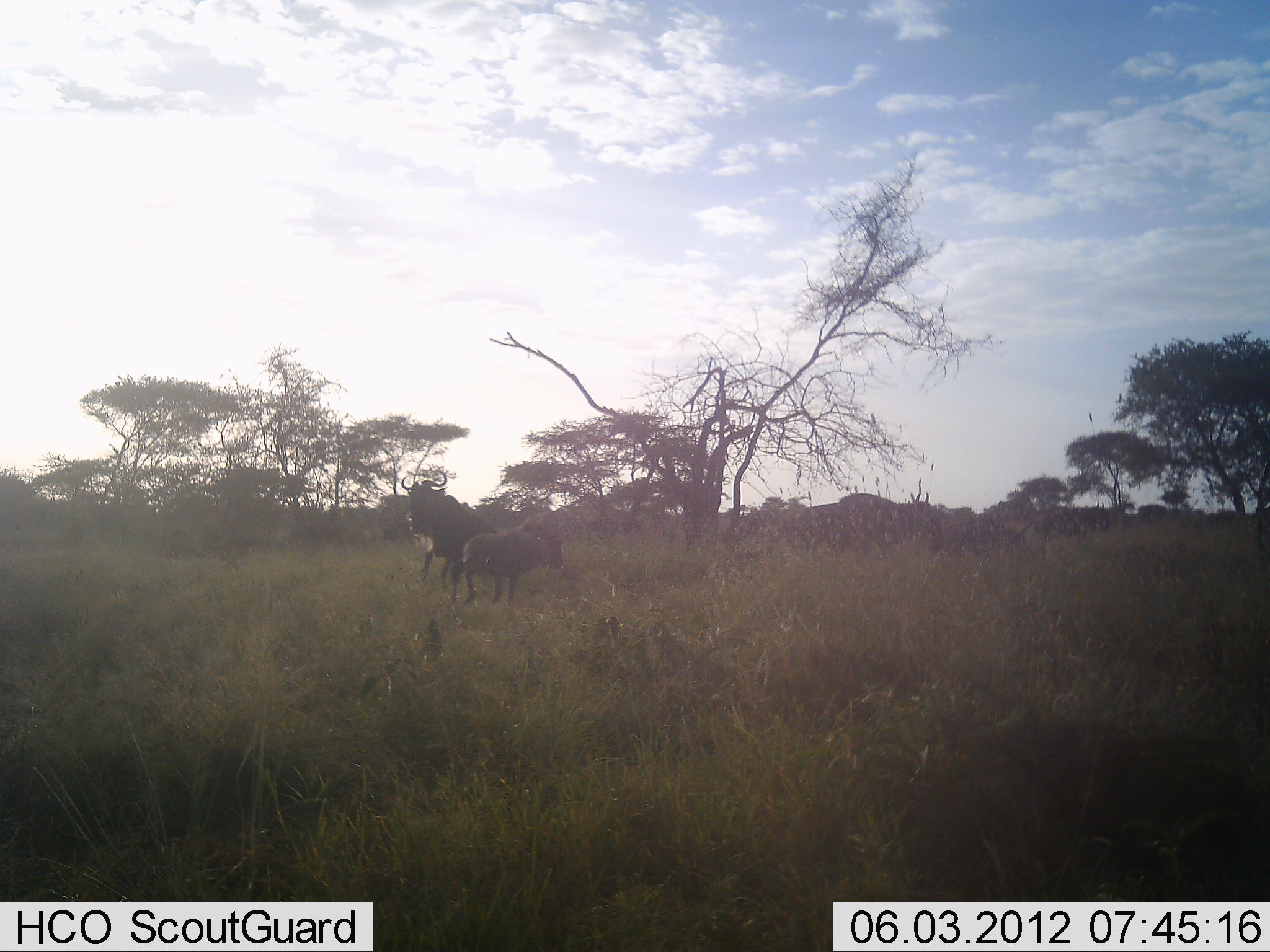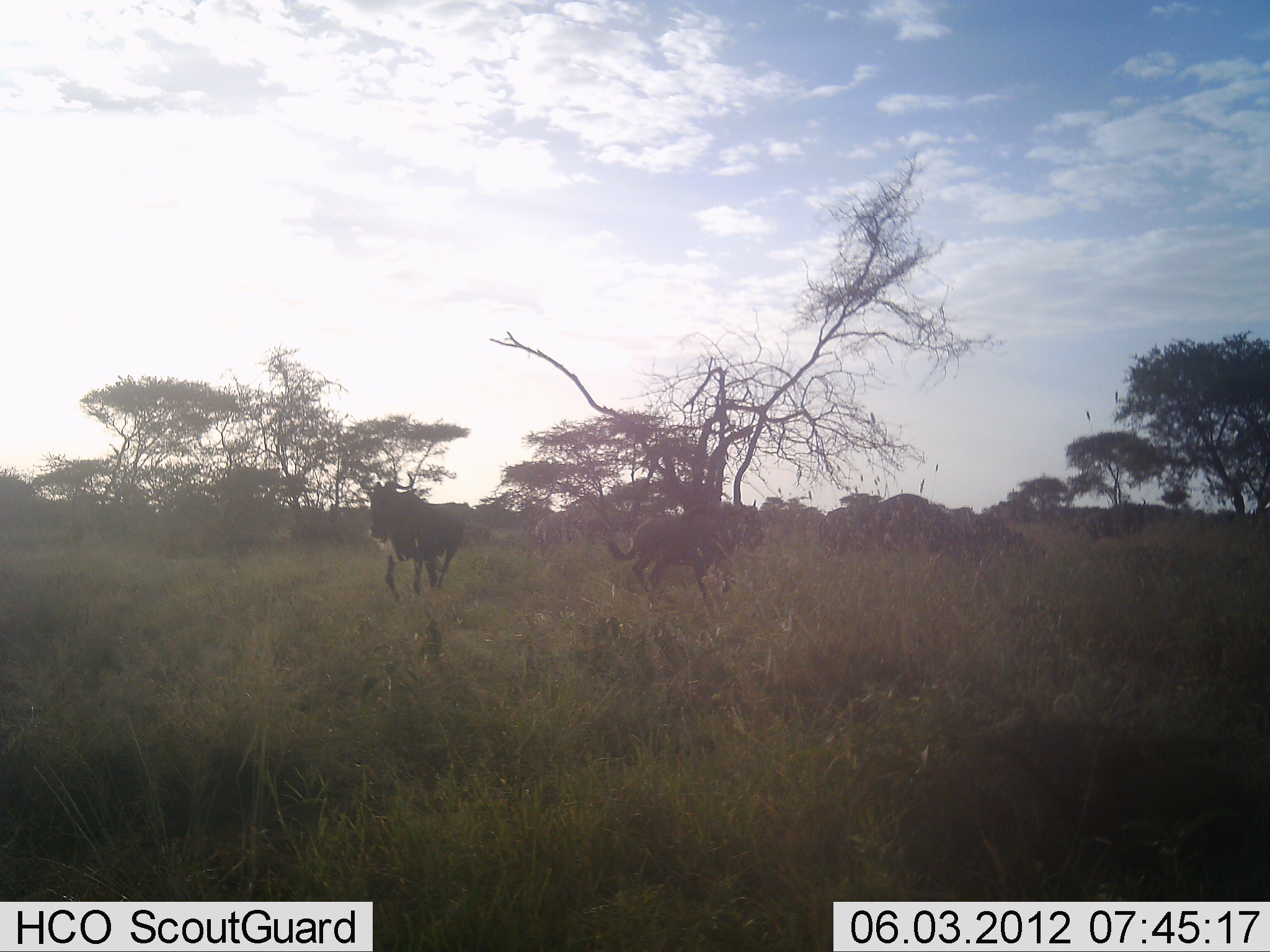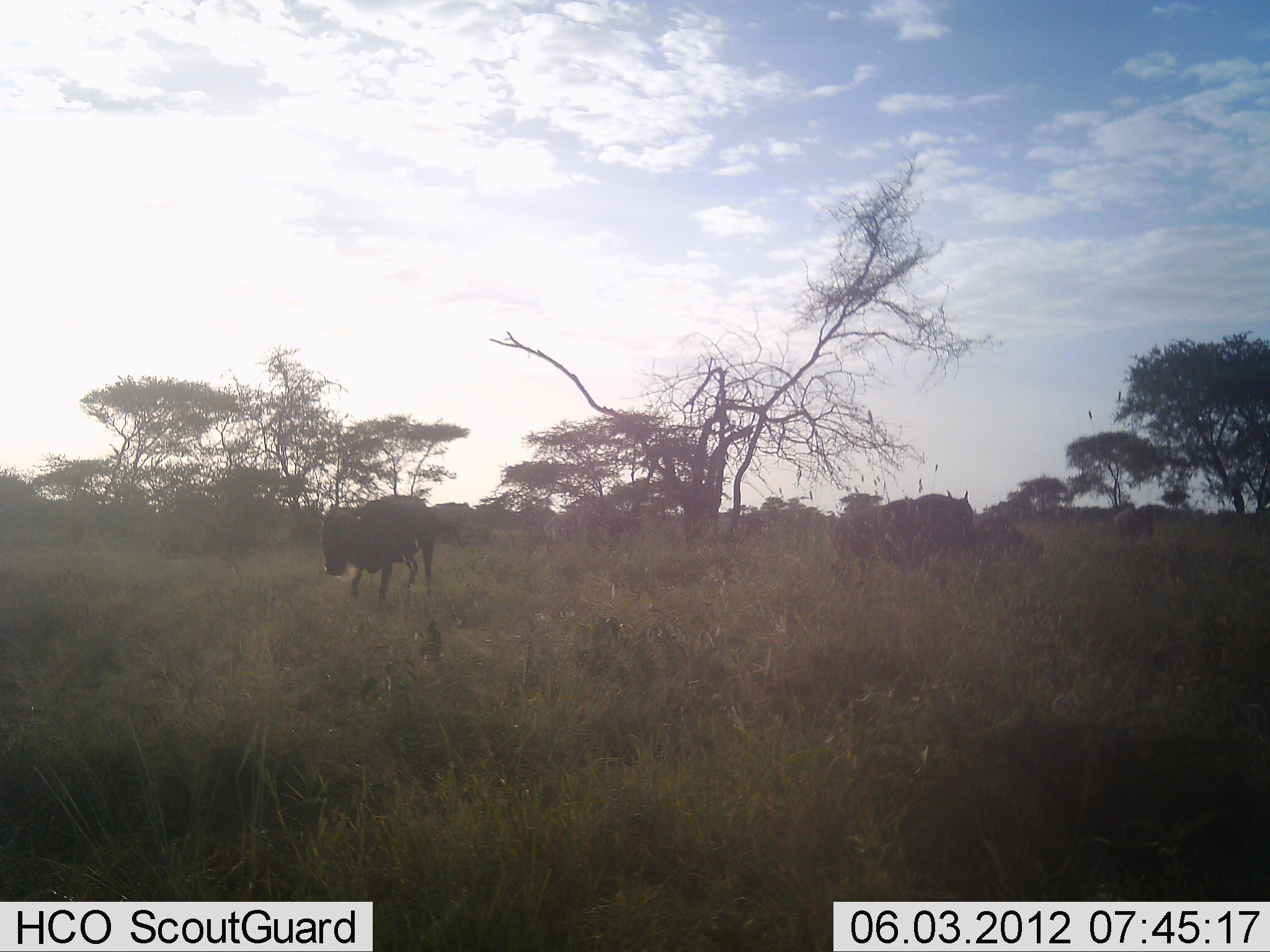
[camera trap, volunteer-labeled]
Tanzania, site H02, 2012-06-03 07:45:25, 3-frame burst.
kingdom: Animalia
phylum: Chordata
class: Mammalia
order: Artiodactyla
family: Bovidae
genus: Connochaetes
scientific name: Connochaetes taurinus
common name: blue wildebeest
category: wildebeest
Wildebeest (blue wildebeest) (Connochaetes taurinus), count 6. Behavior (volunteer vote fractions): standing 0%, resting 0%, moving 100%, interacting 0%. Young present (vote fraction): 0%. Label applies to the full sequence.